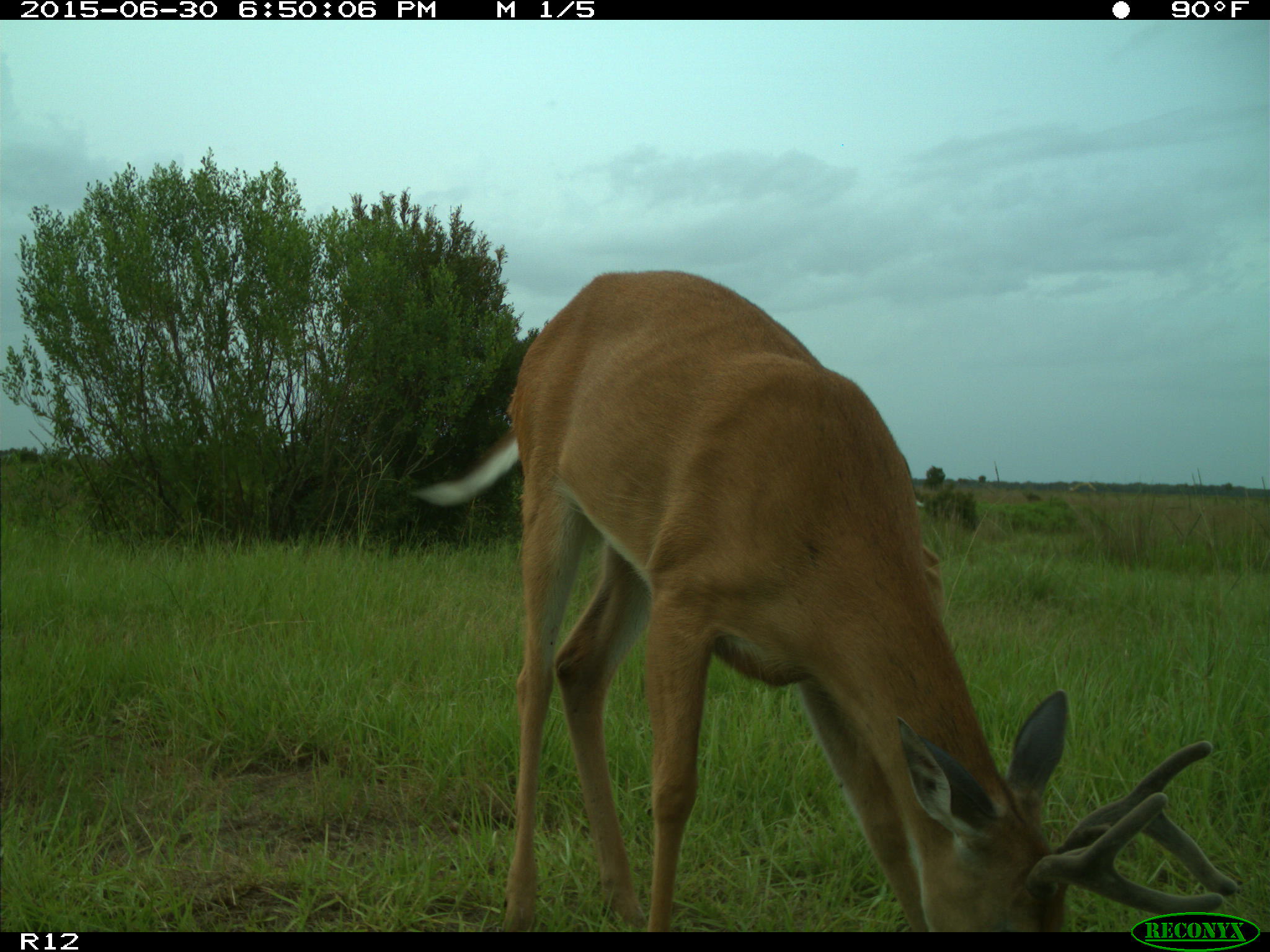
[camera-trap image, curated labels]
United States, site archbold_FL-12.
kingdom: Animalia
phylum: Chordata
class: Mammalia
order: Artiodactyla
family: Cervidae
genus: Odocoileus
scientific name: Odocoileus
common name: deer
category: unidentified deer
Unidentified deer (deer) (Odocoileus).